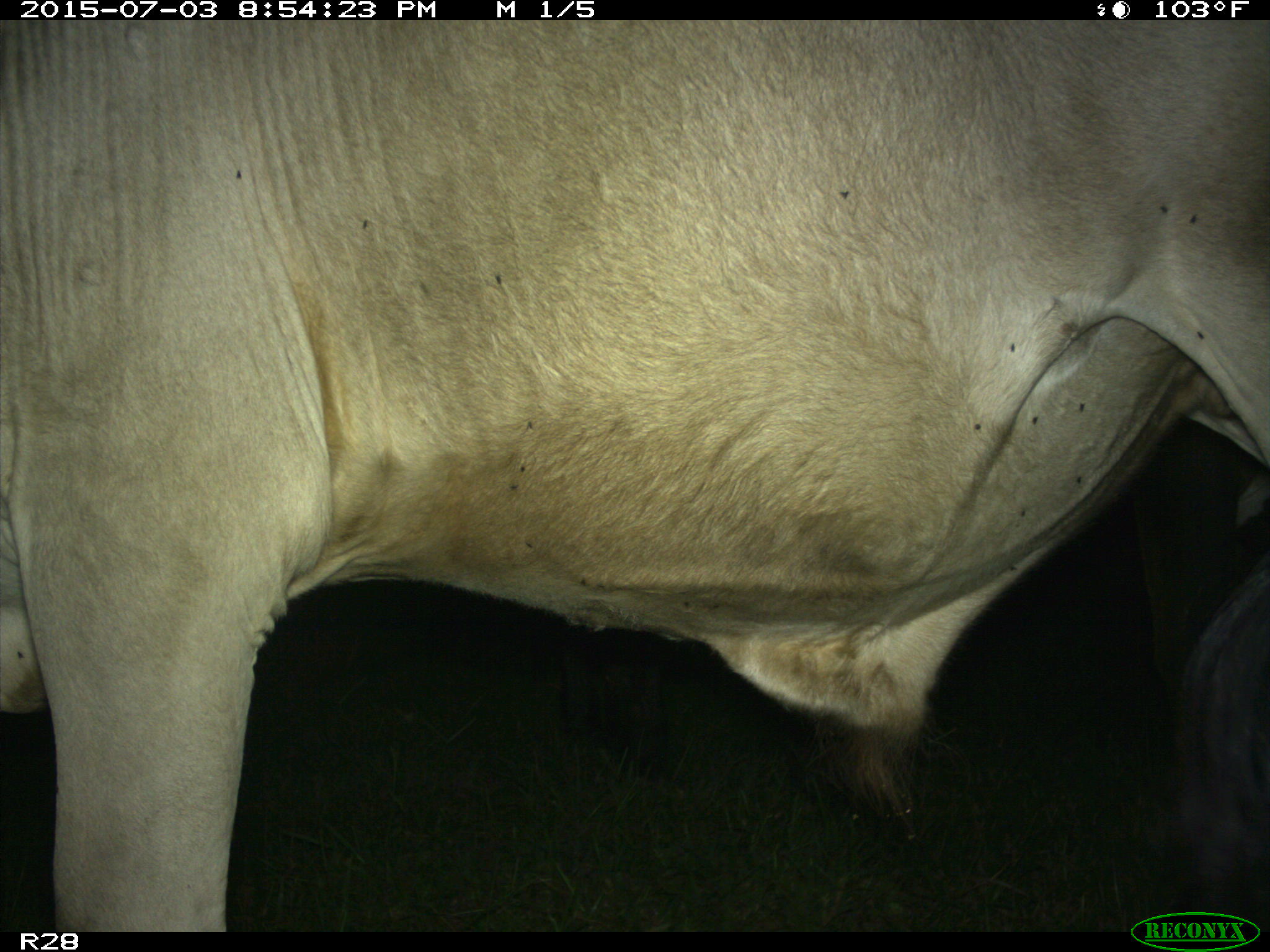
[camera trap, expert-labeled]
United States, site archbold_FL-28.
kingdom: Animalia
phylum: Chordata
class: Mammalia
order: Artiodactyla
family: Bovidae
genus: Bos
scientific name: Bos taurus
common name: domestic cow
Bos taurus (domestic cow).